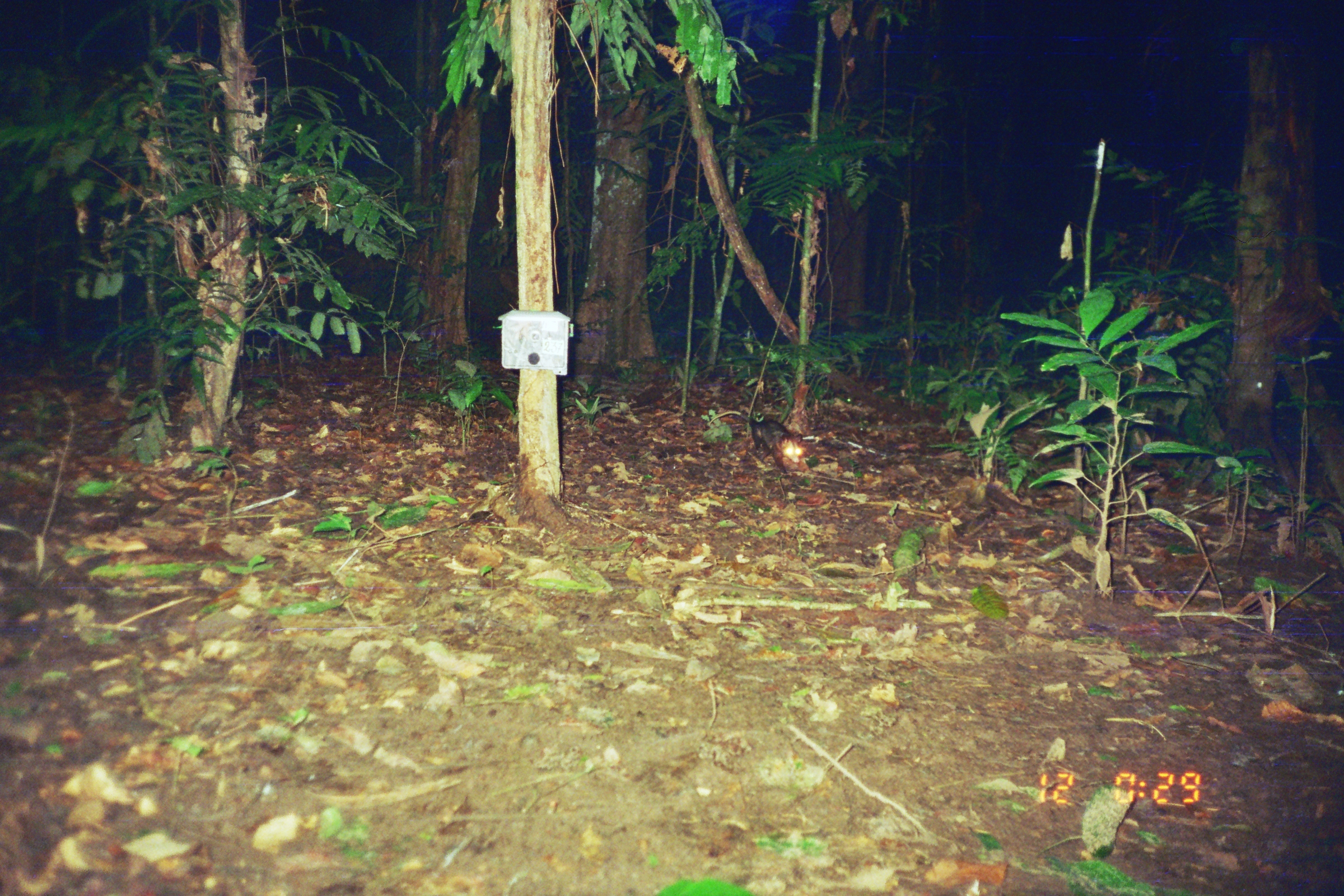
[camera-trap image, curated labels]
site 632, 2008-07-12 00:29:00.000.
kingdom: Animalia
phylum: Chordata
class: Mammalia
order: Didelphimorphia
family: Didelphidae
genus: Didelphis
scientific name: Didelphis marsupialis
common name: southern opossum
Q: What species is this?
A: Didelphis marsupialis (southern opossum).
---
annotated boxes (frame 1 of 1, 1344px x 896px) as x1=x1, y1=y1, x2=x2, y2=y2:
didelphis marsupialis: x1=707, y1=410, x2=807, y2=475